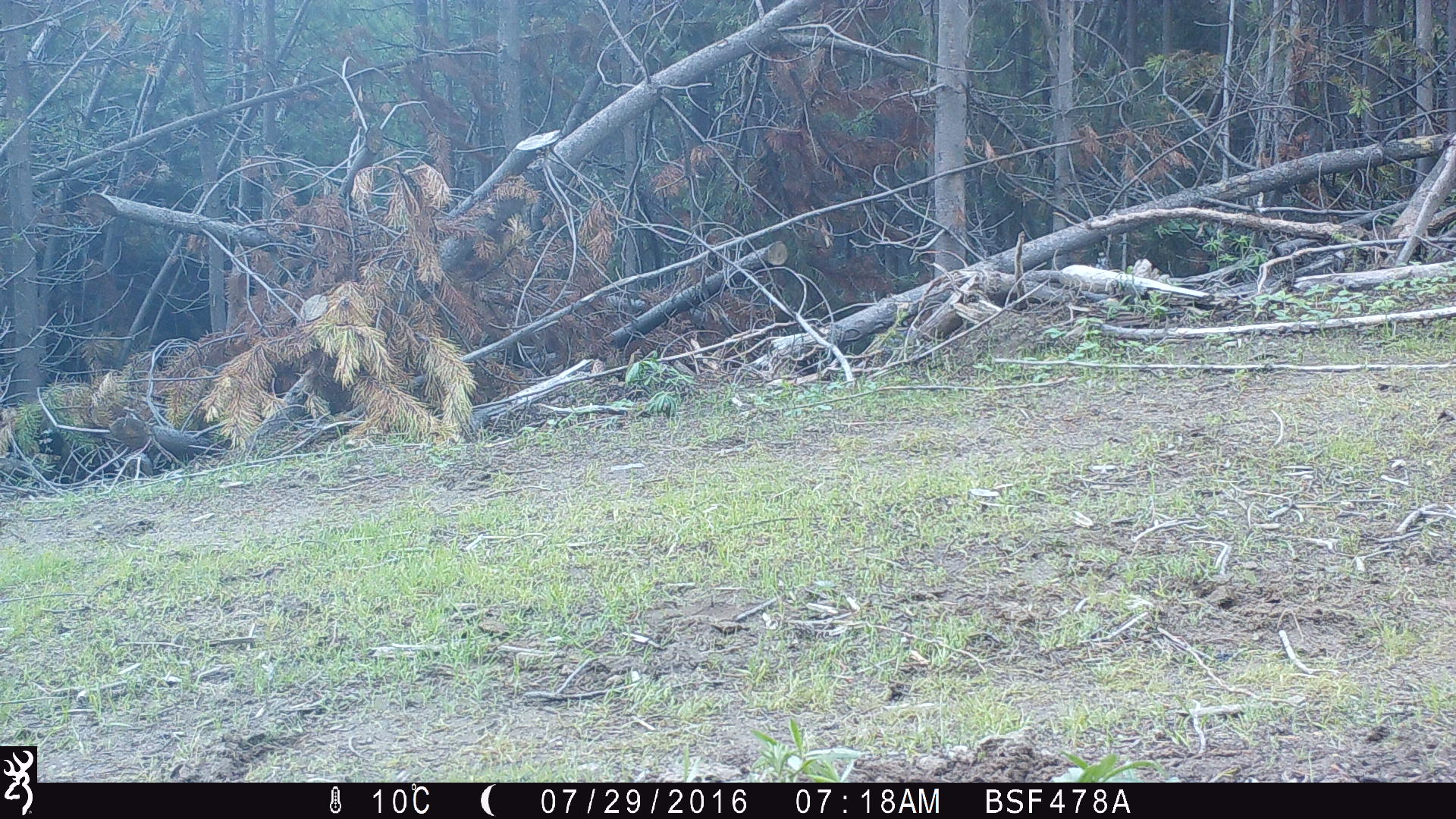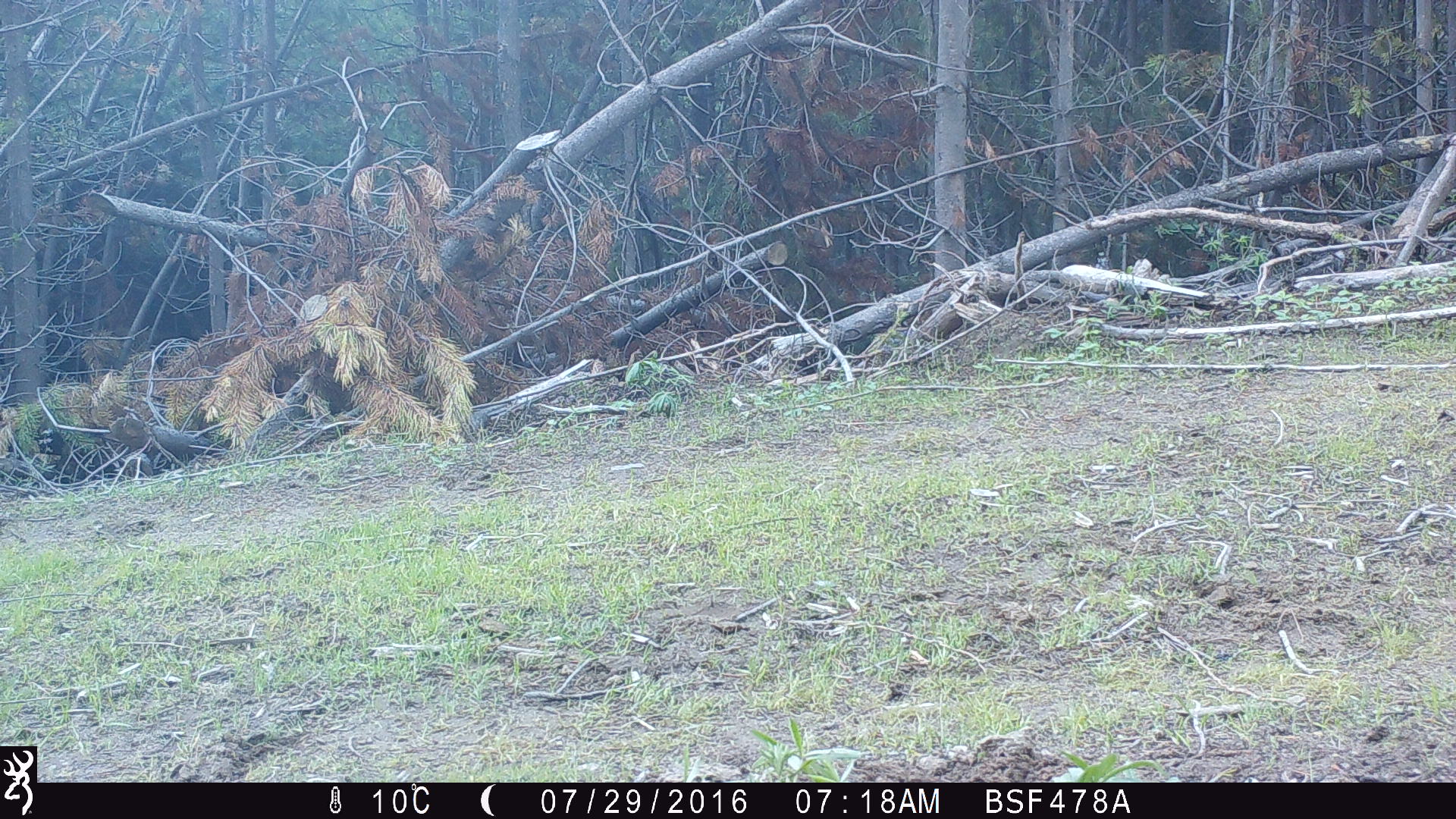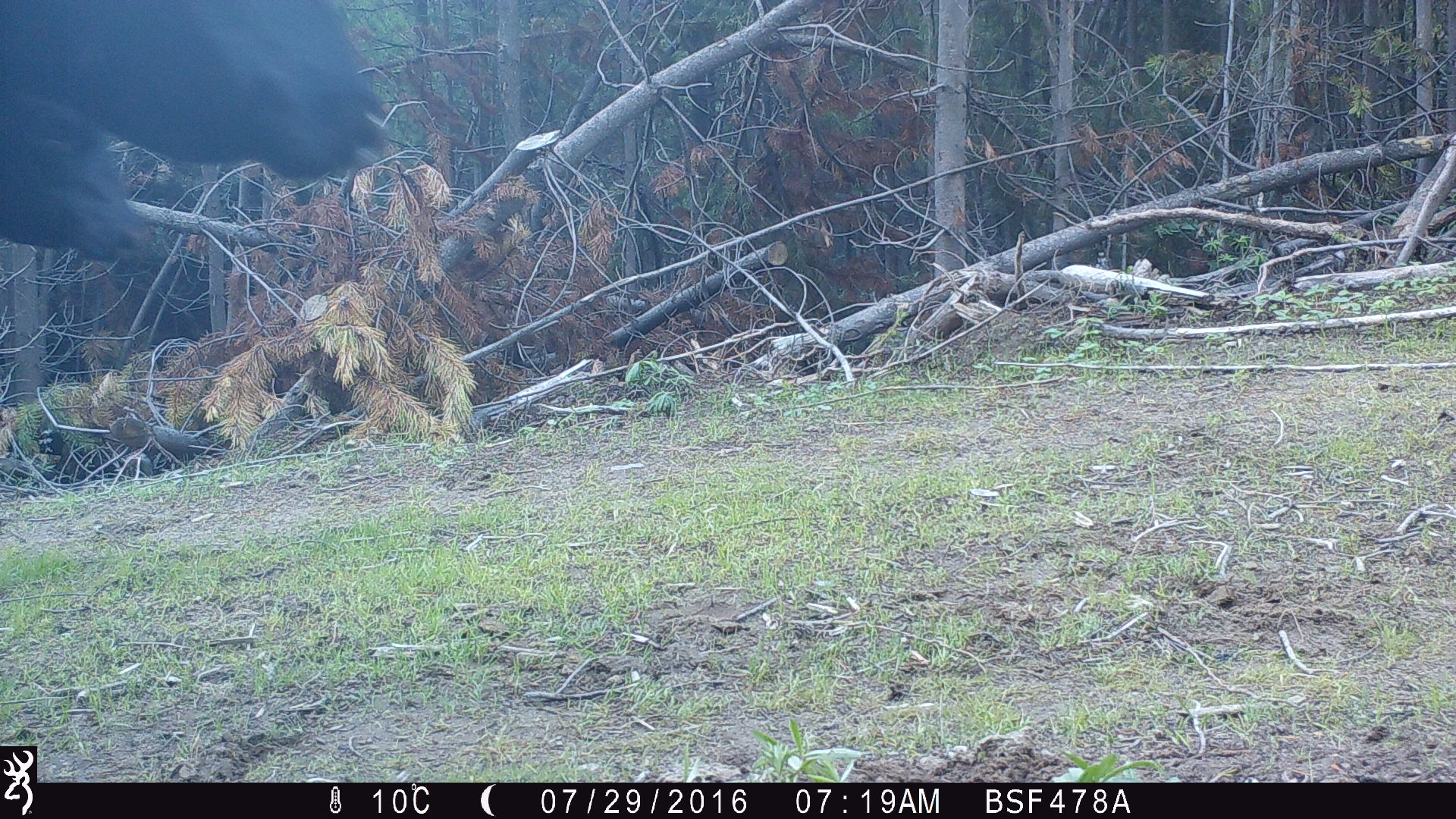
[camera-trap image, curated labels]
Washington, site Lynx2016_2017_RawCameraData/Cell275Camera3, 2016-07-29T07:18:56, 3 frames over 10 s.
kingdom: Animalia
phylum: Chordata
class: Mammalia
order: Artiodactyla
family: Bovidae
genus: Bos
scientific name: Bos taurus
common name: domestic cattle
Domestic cattle (Bos taurus). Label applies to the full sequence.